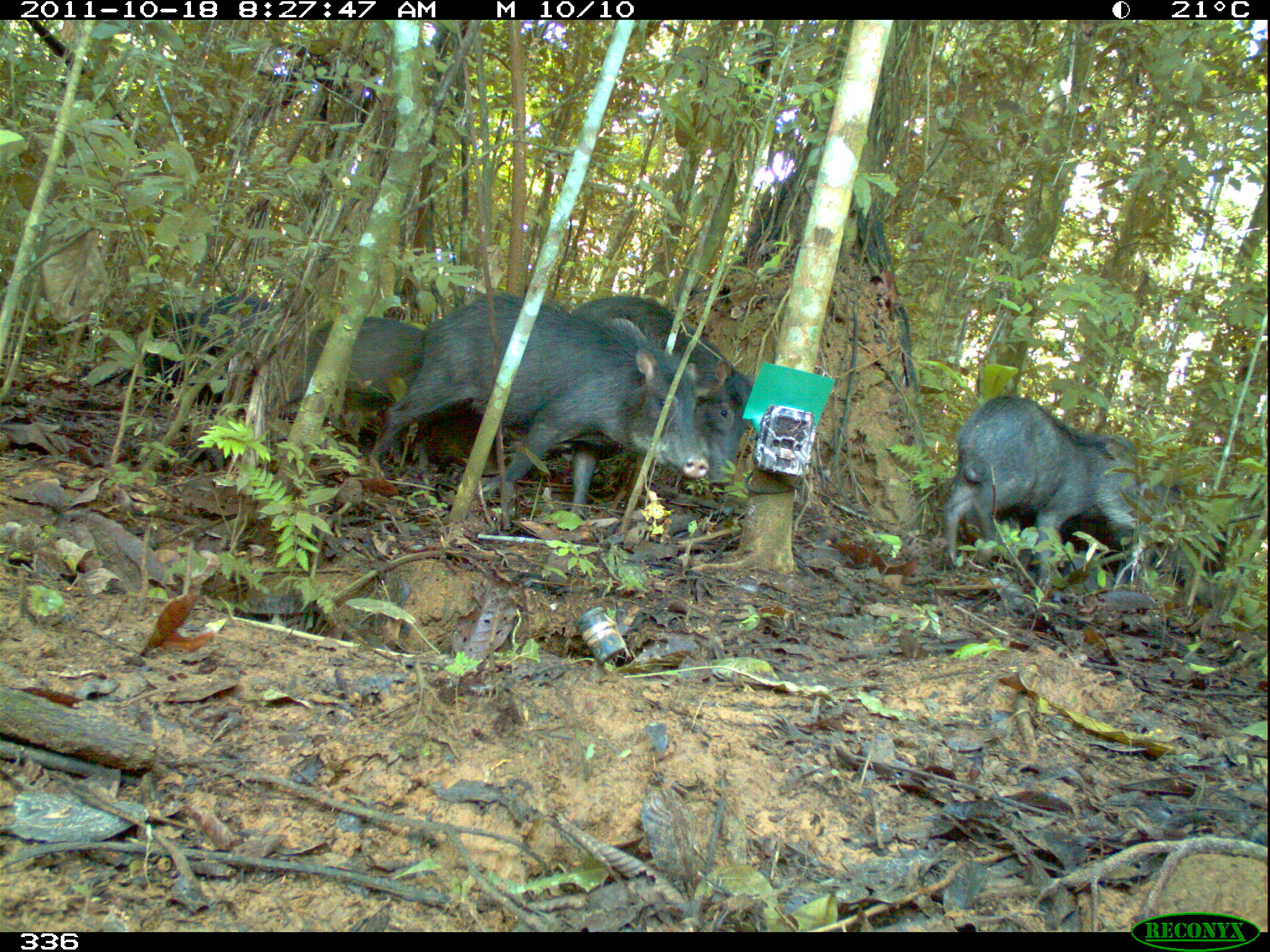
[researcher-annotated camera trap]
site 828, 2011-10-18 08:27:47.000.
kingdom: Animalia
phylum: Chordata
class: Mammalia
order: Artiodactyla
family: Tayassuidae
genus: Tayassu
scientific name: Tayassu pecari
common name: white-lipped peccary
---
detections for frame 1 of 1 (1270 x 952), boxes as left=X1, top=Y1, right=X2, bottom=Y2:
tayassu pecari: left=368, top=291, right=708, bottom=532; left=937, top=395, right=1197, bottom=594; left=569, top=295, right=752, bottom=517; left=266, top=315, right=423, bottom=464; left=179, top=296, right=294, bottom=410